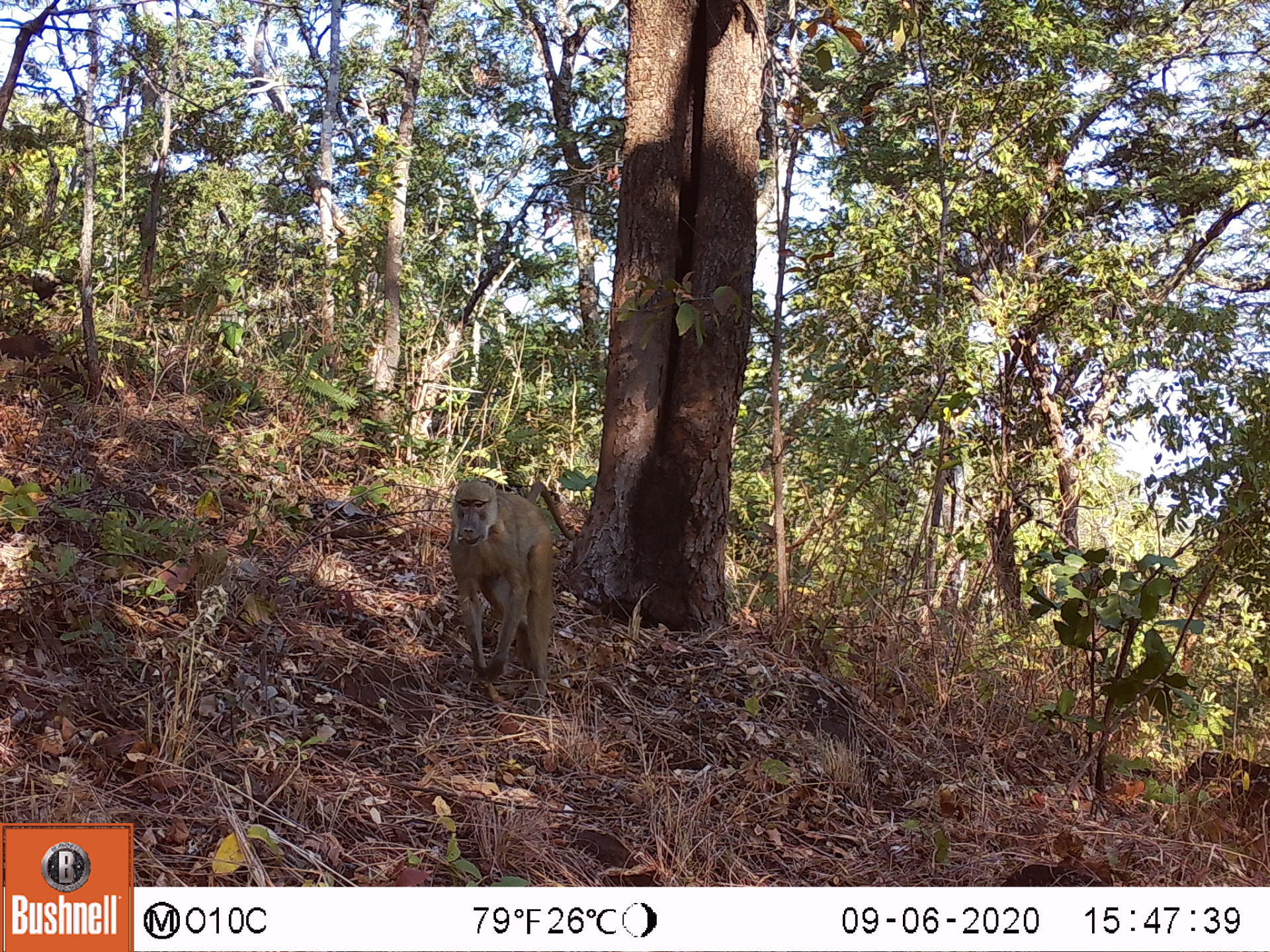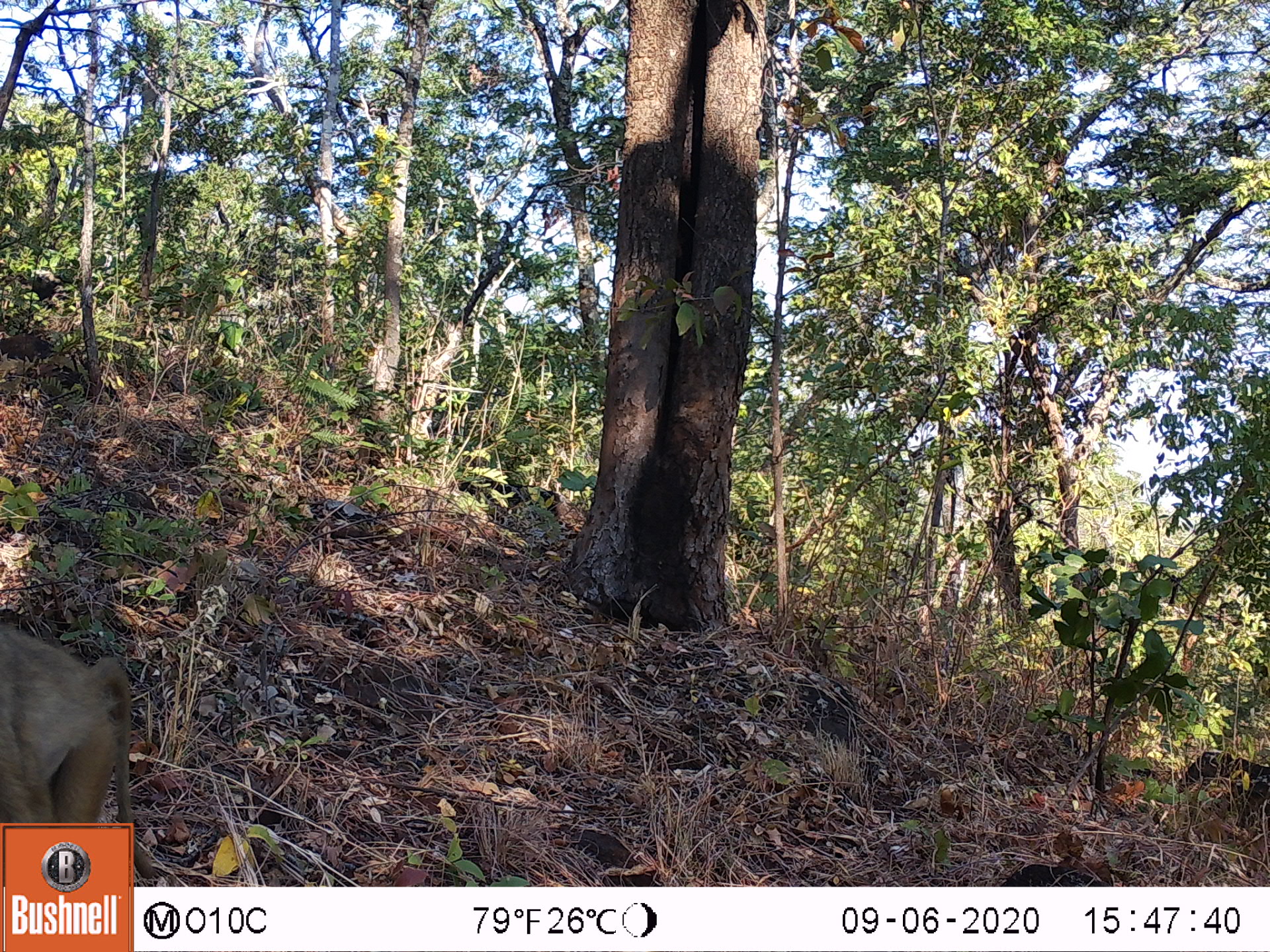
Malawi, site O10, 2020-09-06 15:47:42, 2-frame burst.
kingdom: Animalia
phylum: Chordata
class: Mammalia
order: Primates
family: Cercopithecidae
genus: Papio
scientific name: Papio cynocephalus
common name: yellow baboon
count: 1